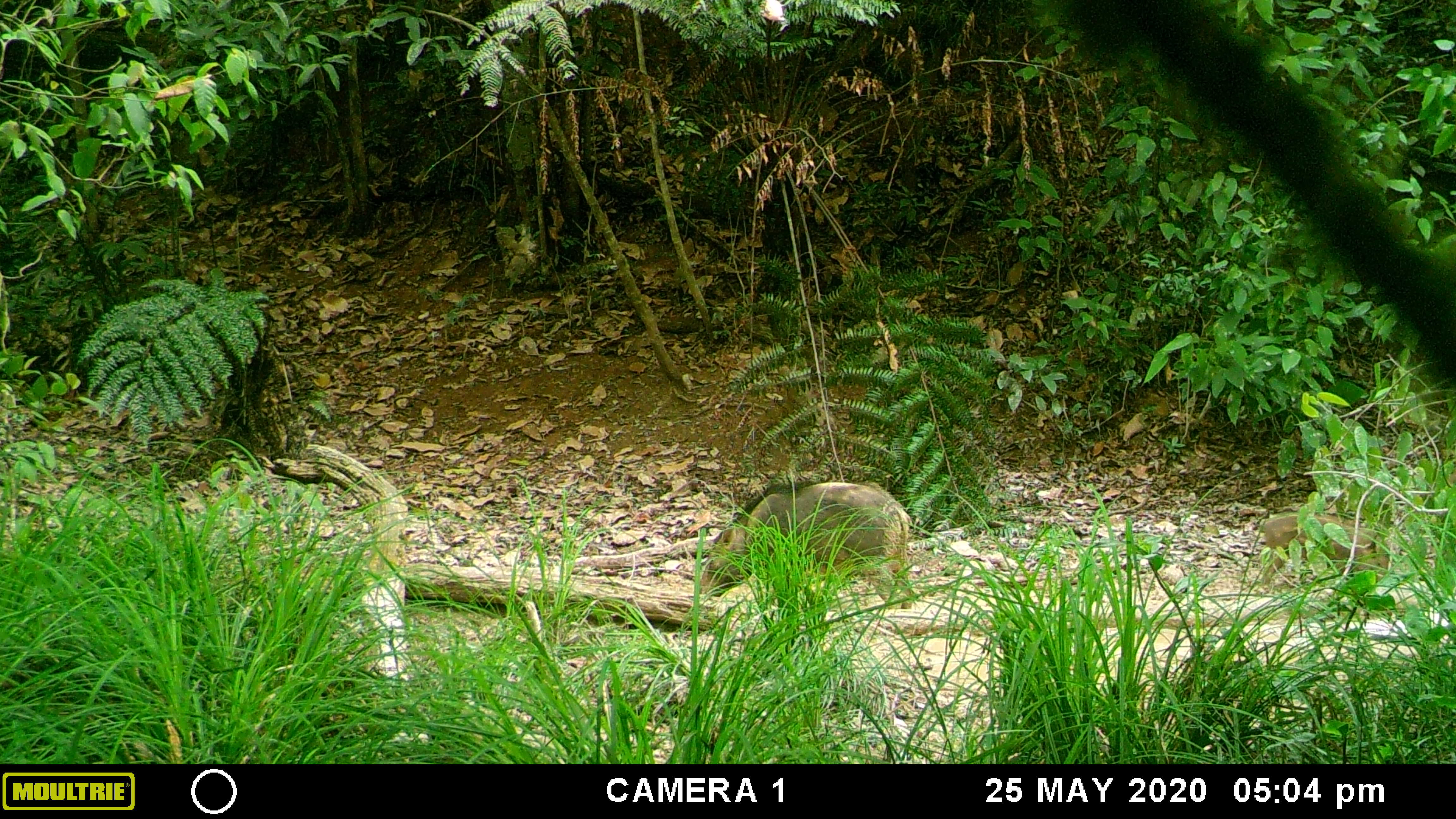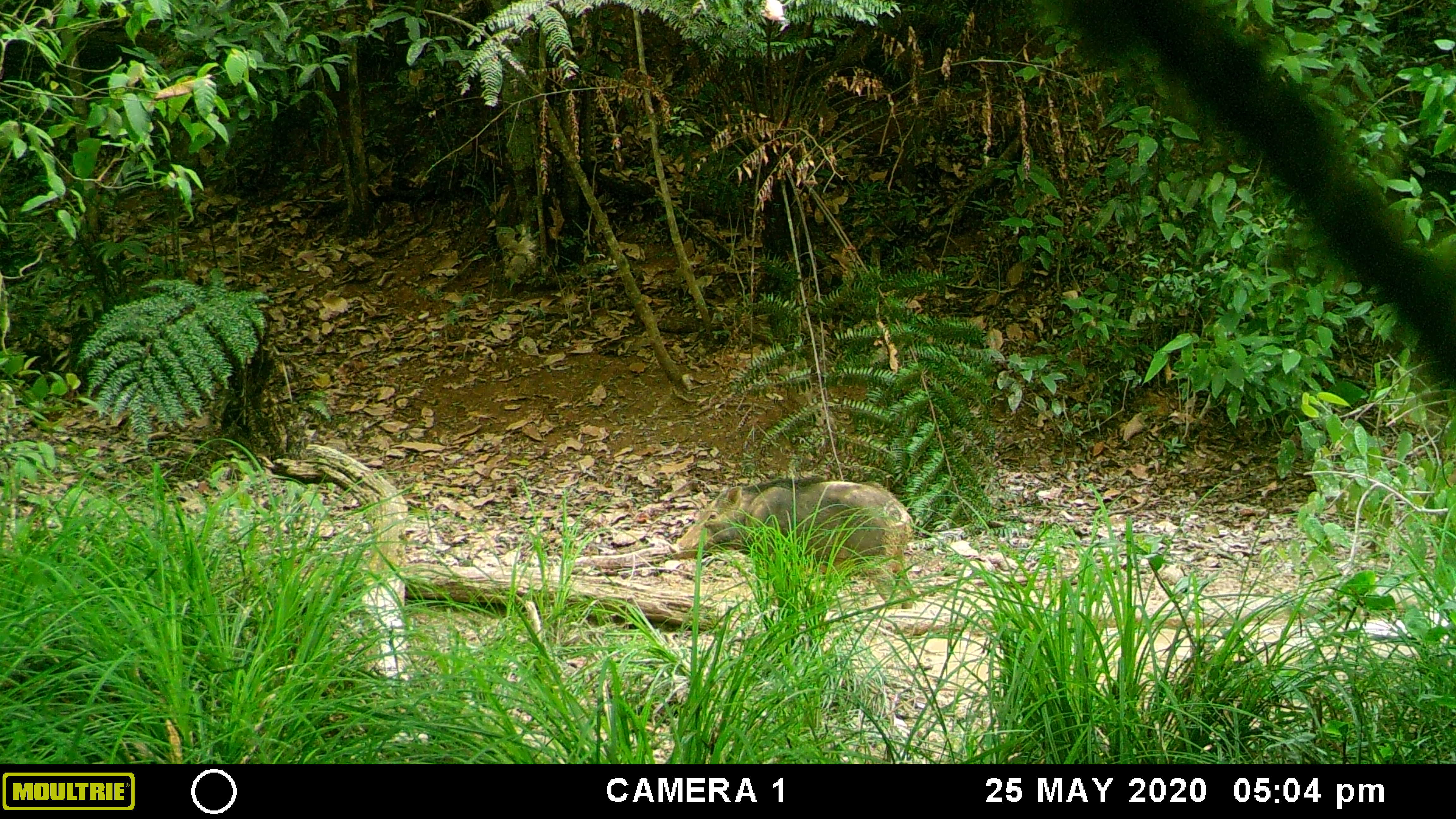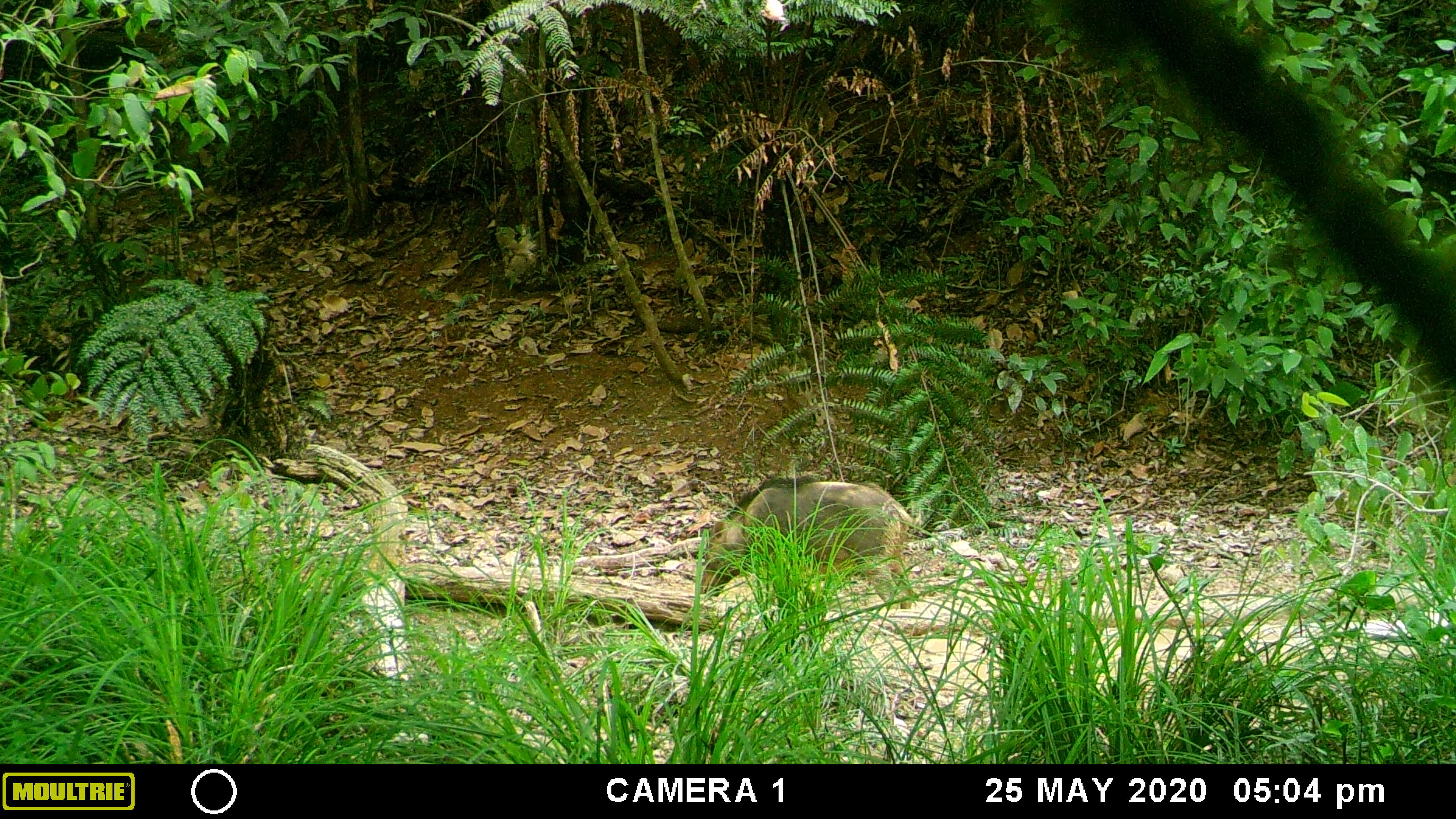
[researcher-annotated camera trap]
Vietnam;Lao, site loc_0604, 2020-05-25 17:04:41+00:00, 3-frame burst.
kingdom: Animalia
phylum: Chordata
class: Mammalia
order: Artiodactyla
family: Suidae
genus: Sus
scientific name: Sus scrofa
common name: eurasian wild pig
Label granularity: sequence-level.